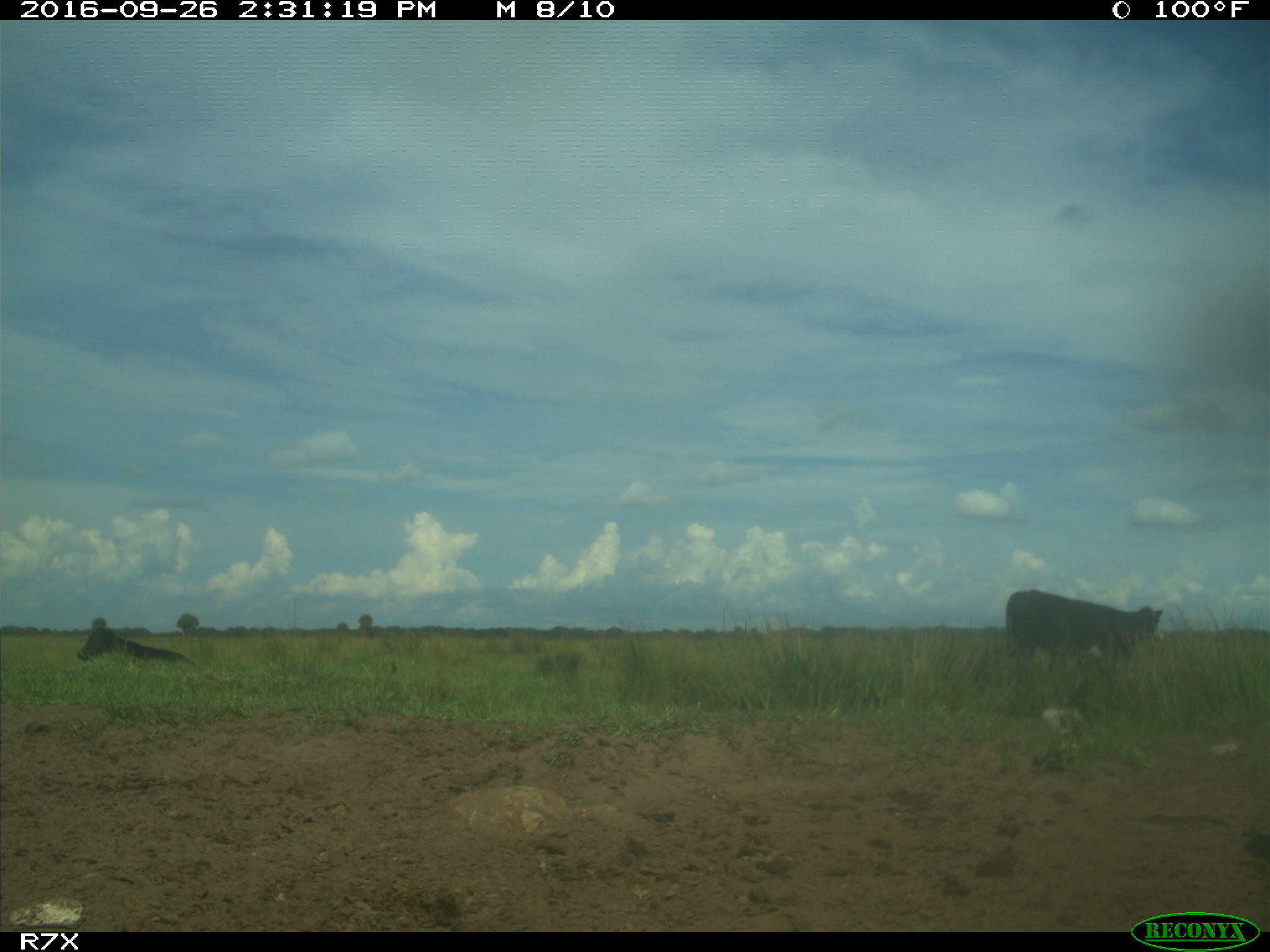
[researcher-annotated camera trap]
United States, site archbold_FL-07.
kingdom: Animalia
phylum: Chordata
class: Mammalia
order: Artiodactyla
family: Bovidae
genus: Bos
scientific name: Bos taurus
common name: domestic cow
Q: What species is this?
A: Bos taurus (domestic cow).